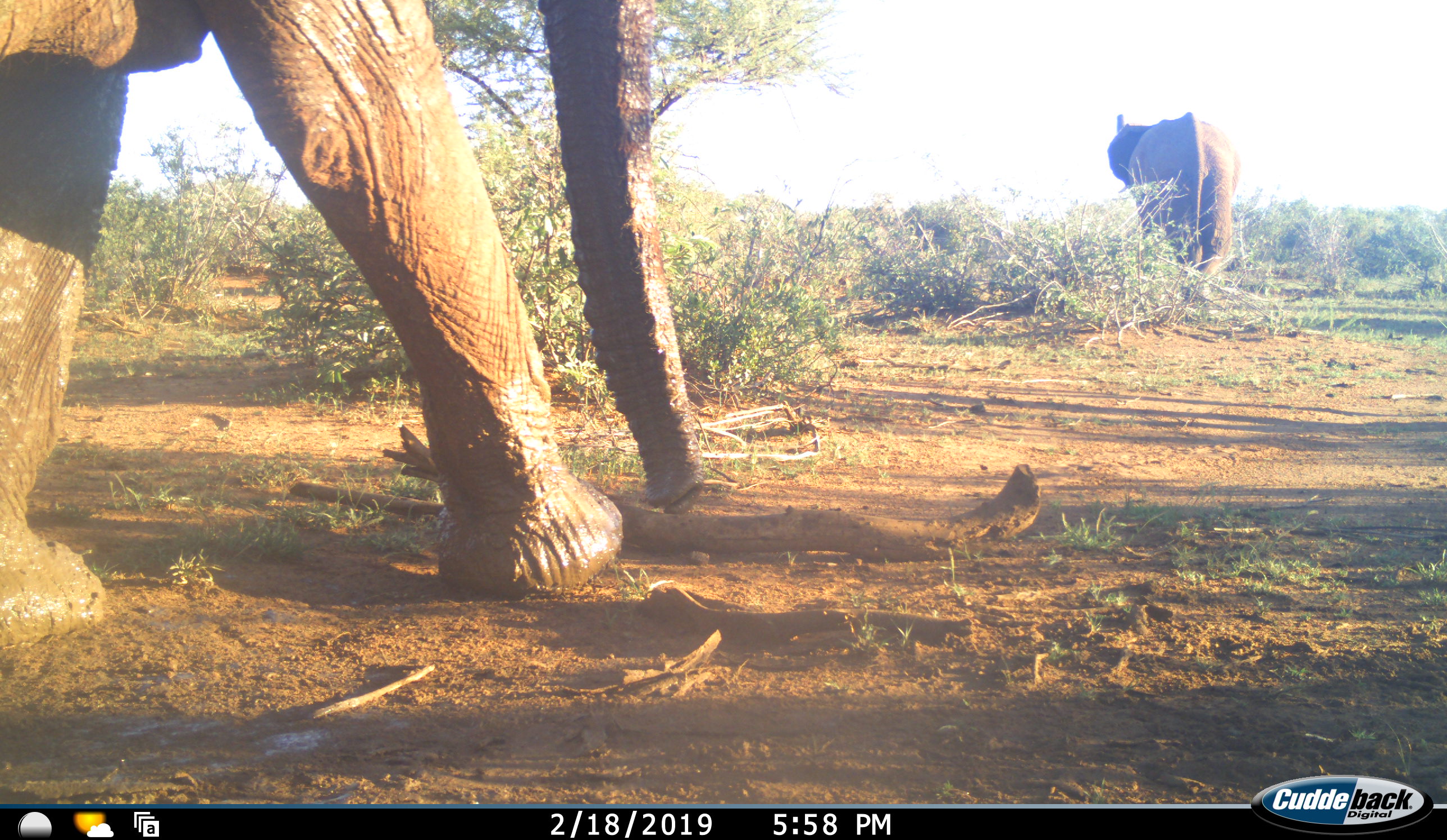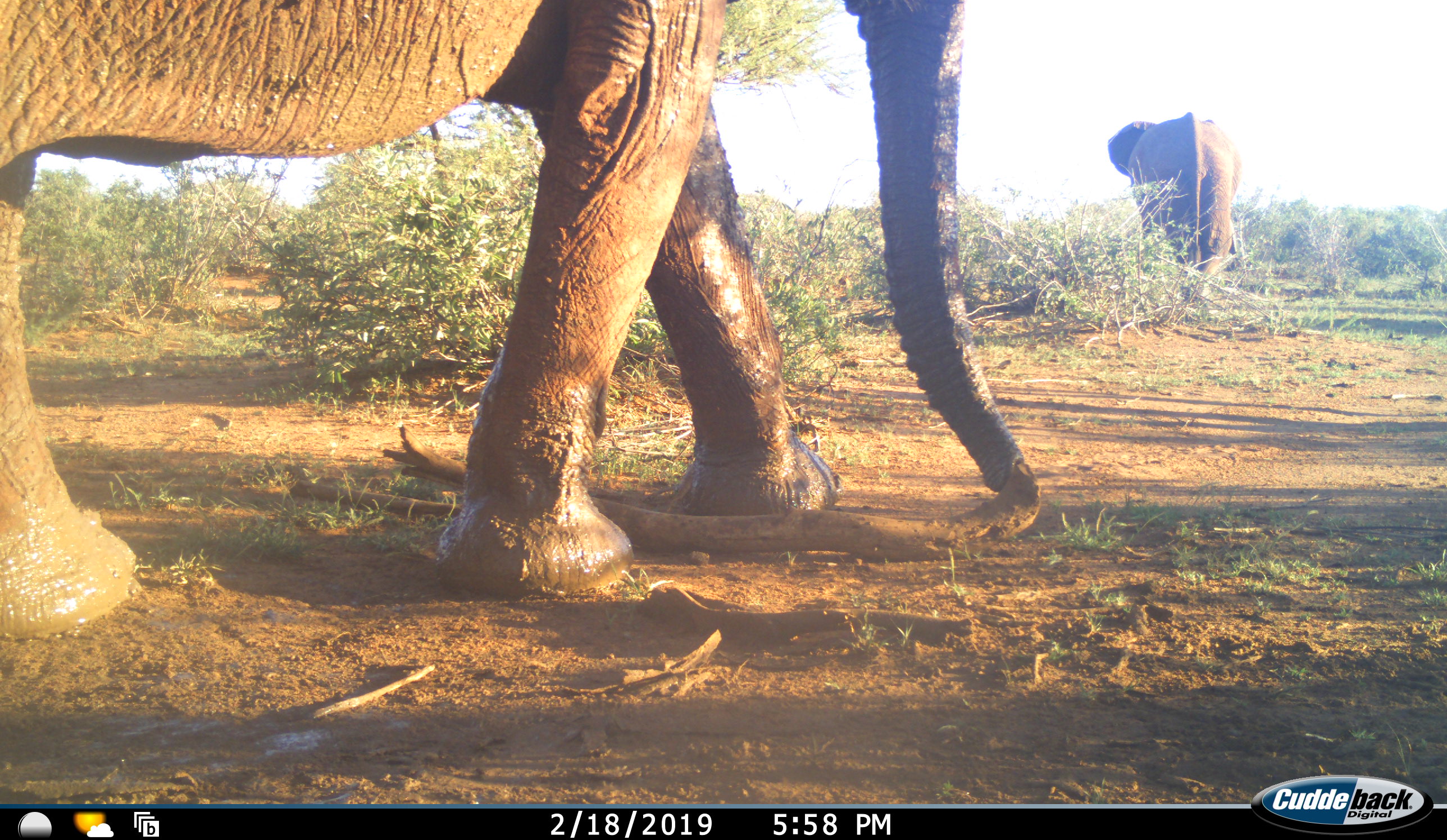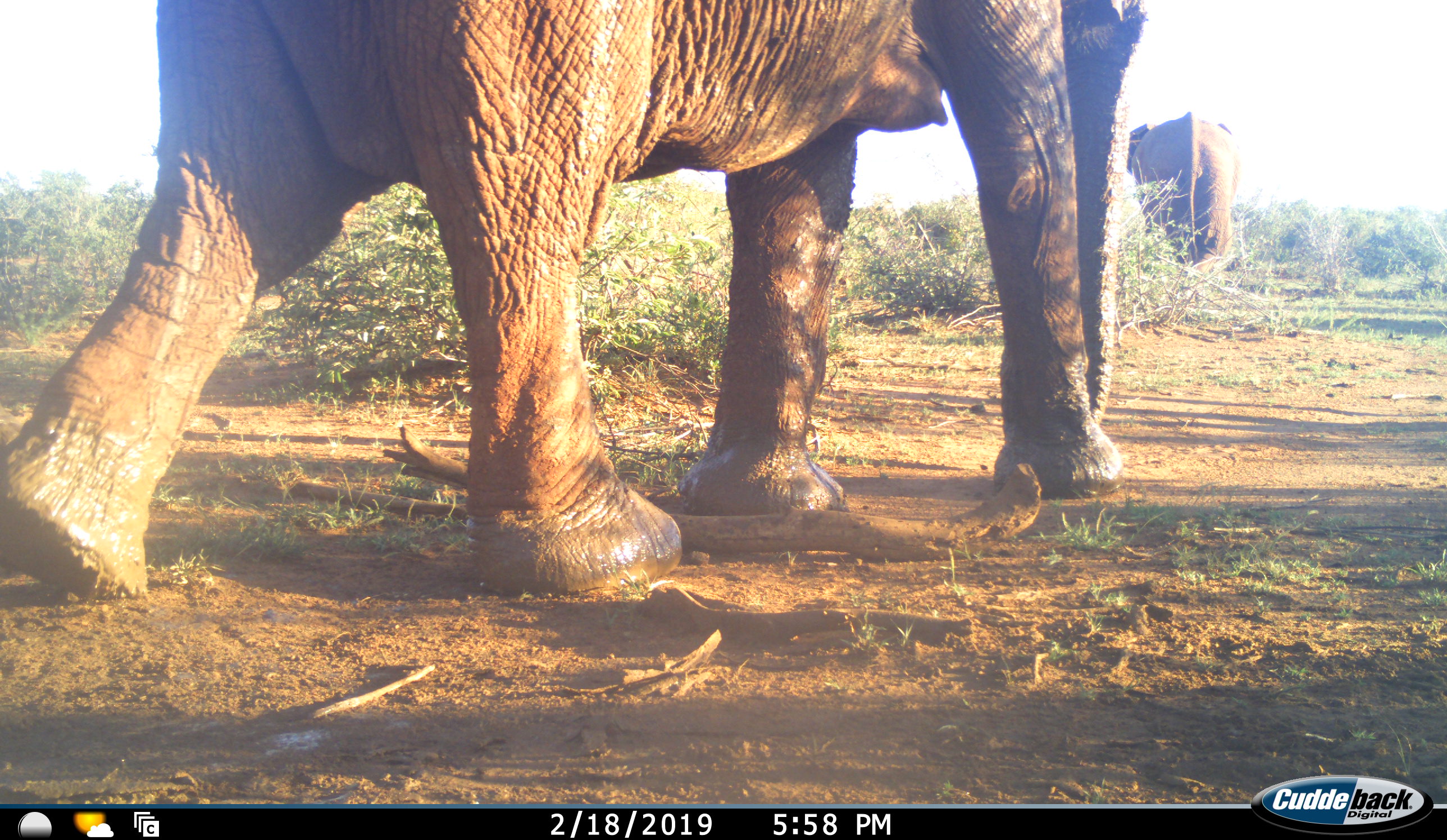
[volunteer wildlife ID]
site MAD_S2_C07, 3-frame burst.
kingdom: Animalia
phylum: Chordata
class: Mammalia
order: Proboscidea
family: Elephantidae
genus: Loxodonta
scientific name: Loxodonta africana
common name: african bush elephant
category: elephant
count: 2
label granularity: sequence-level